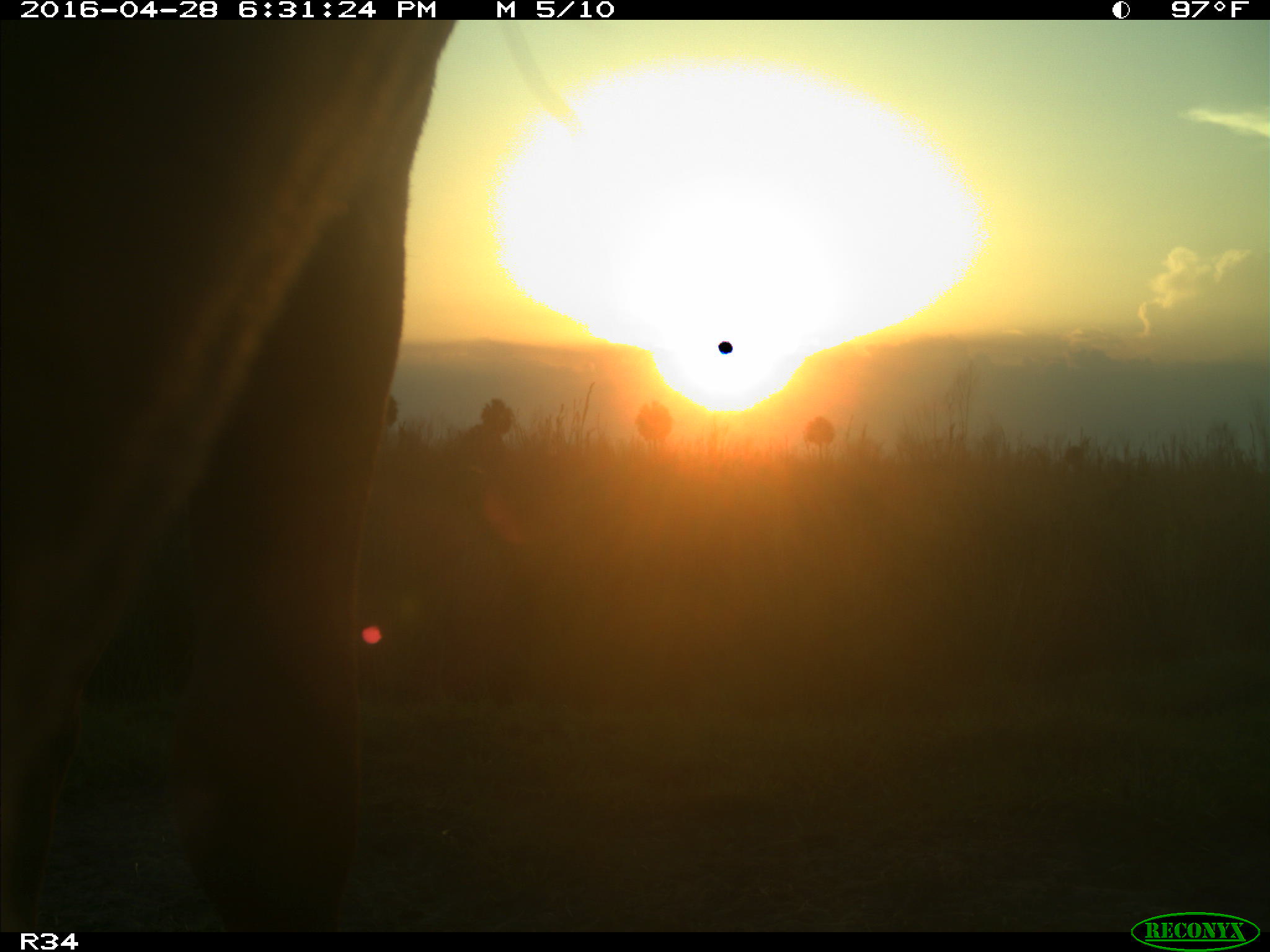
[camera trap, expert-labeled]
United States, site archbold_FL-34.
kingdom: Animalia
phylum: Chordata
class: Mammalia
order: Artiodactyla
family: Bovidae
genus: Bos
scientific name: Bos taurus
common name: domestic cow